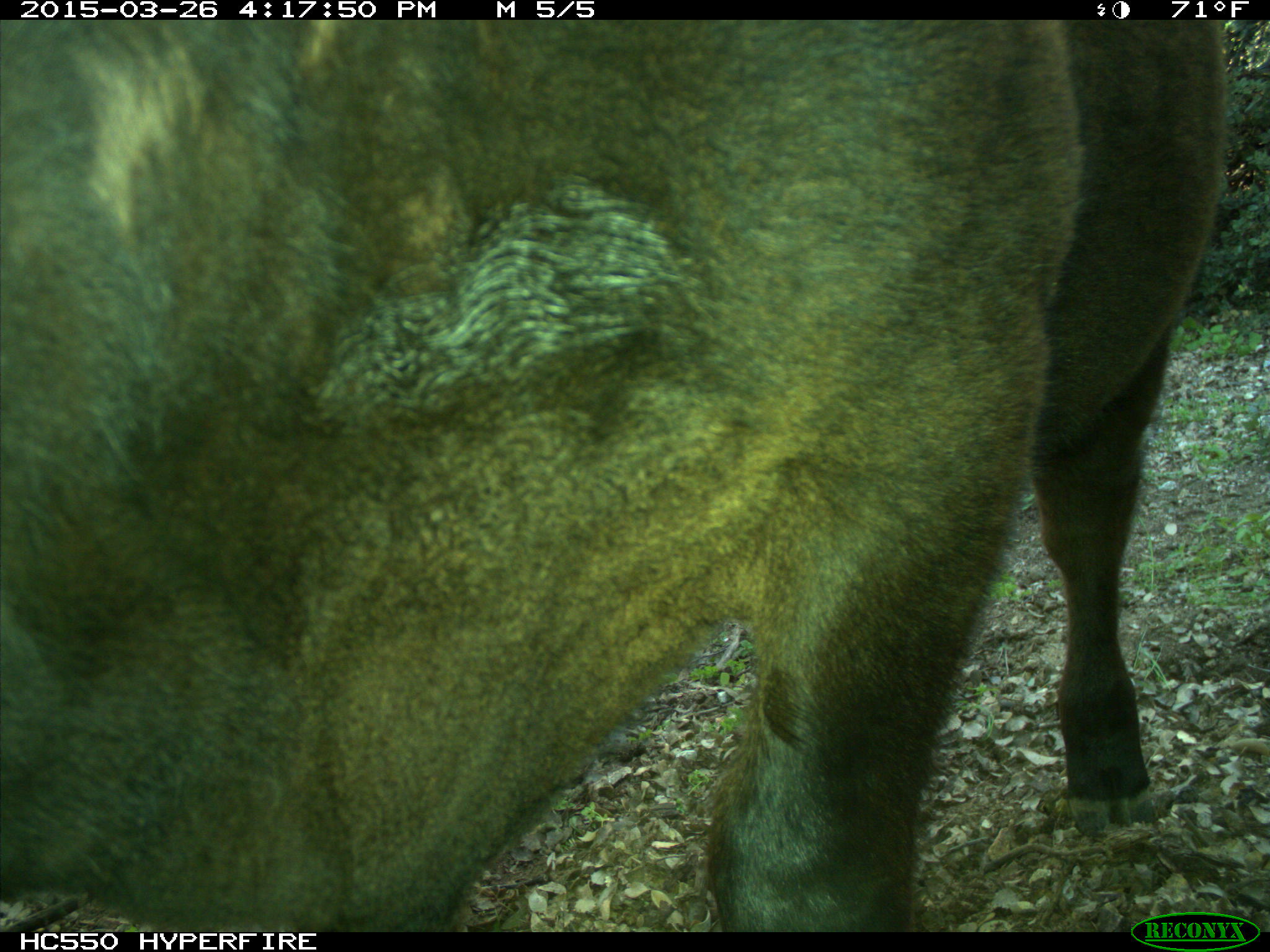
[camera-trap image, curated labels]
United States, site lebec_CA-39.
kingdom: Animalia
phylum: Chordata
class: Mammalia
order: Artiodactyla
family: Bovidae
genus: Bos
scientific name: Bos taurus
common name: domestic cow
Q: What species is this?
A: Bos taurus (domestic cow).